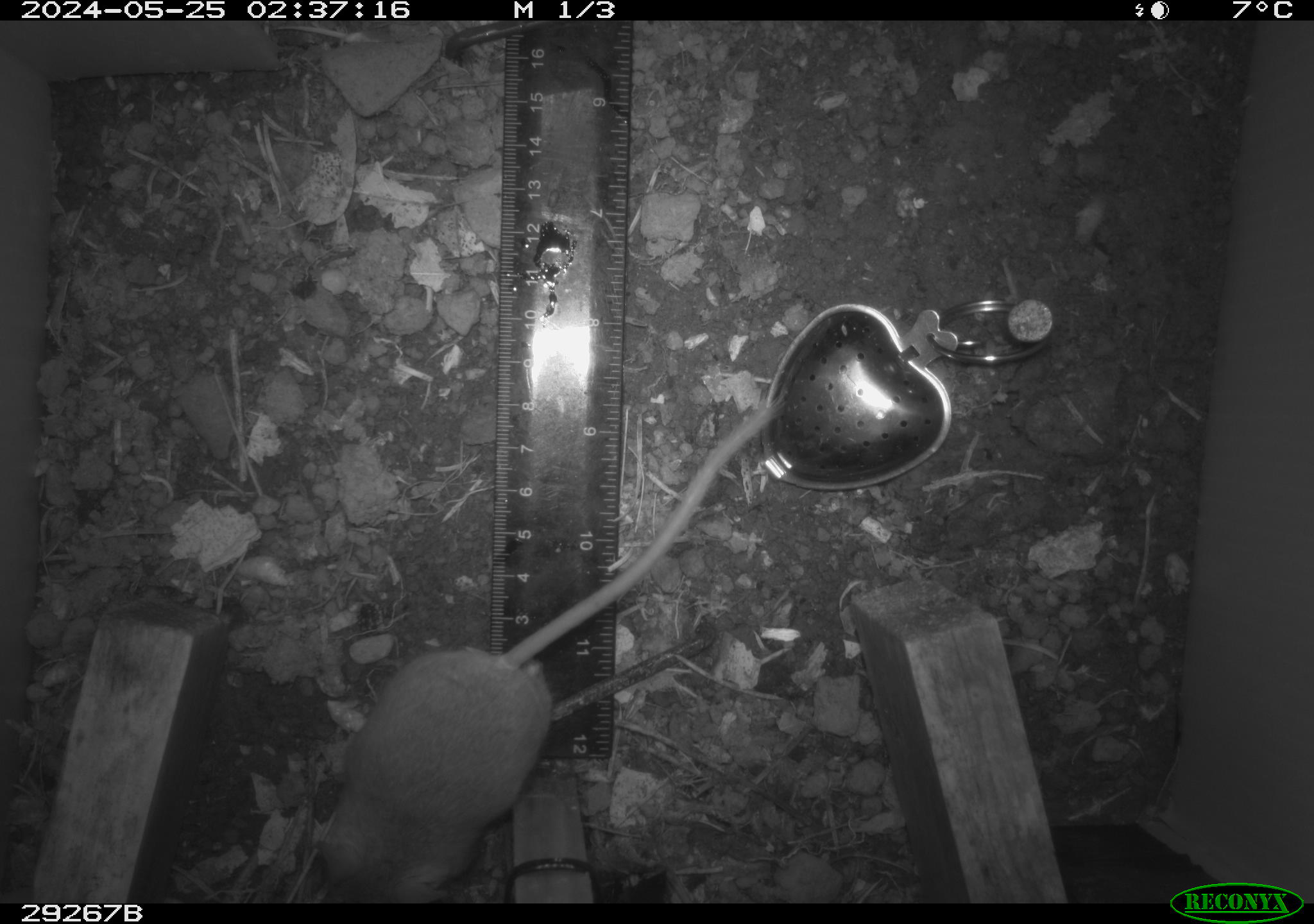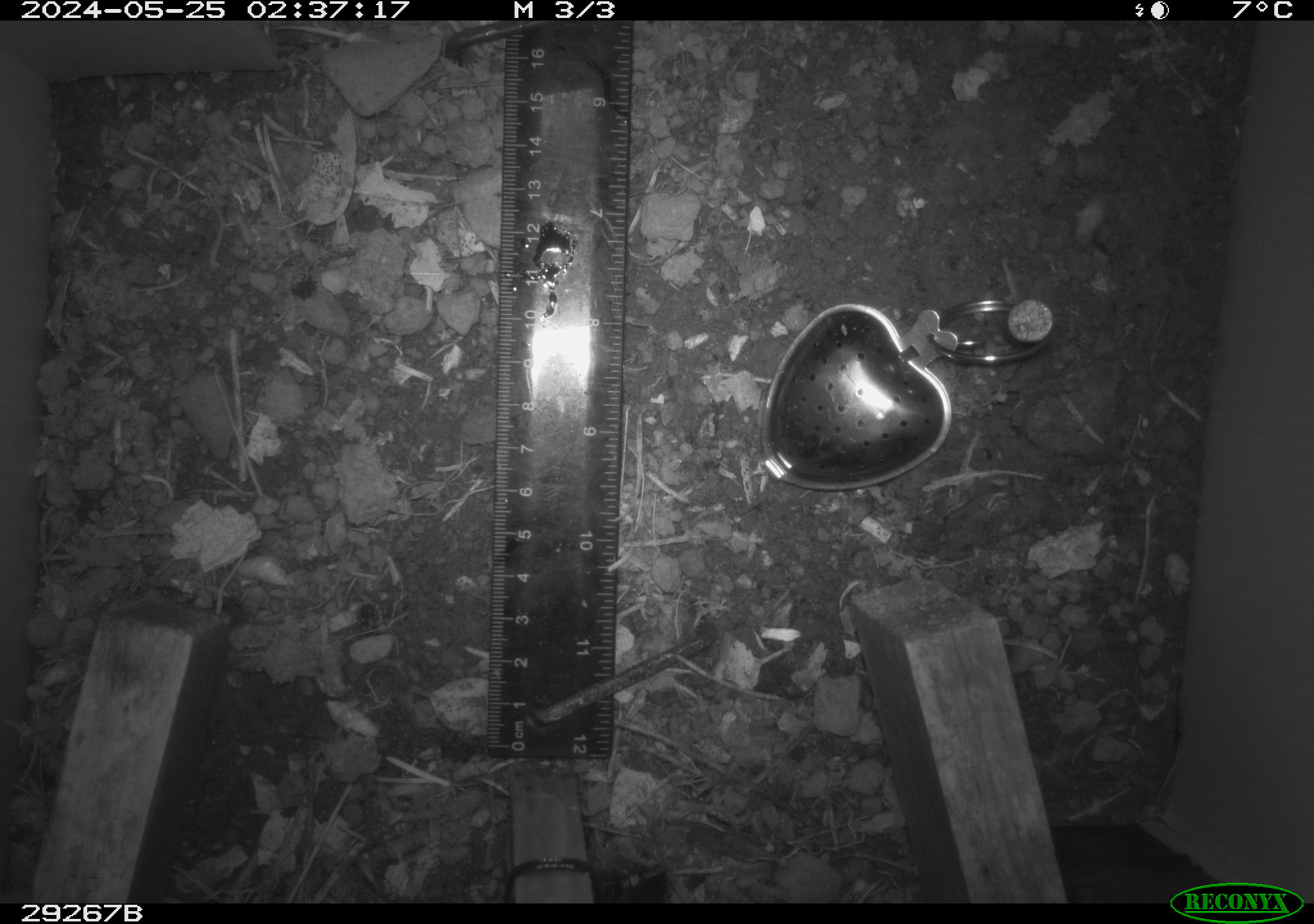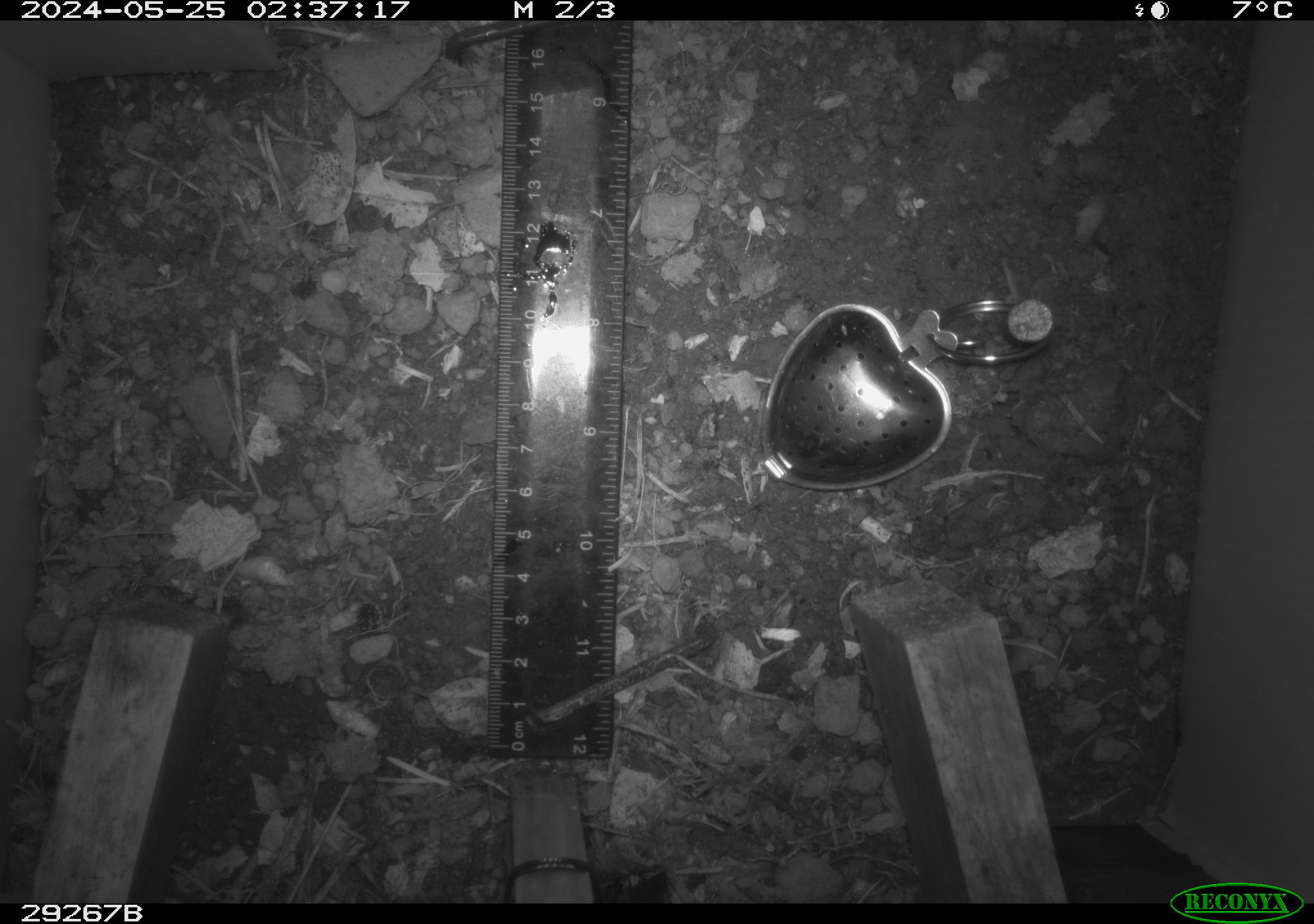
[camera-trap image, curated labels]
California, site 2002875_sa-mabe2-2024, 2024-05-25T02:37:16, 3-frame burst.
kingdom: Animalia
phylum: Chordata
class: Mammalia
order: Rodentia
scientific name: Rodentia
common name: mouse species